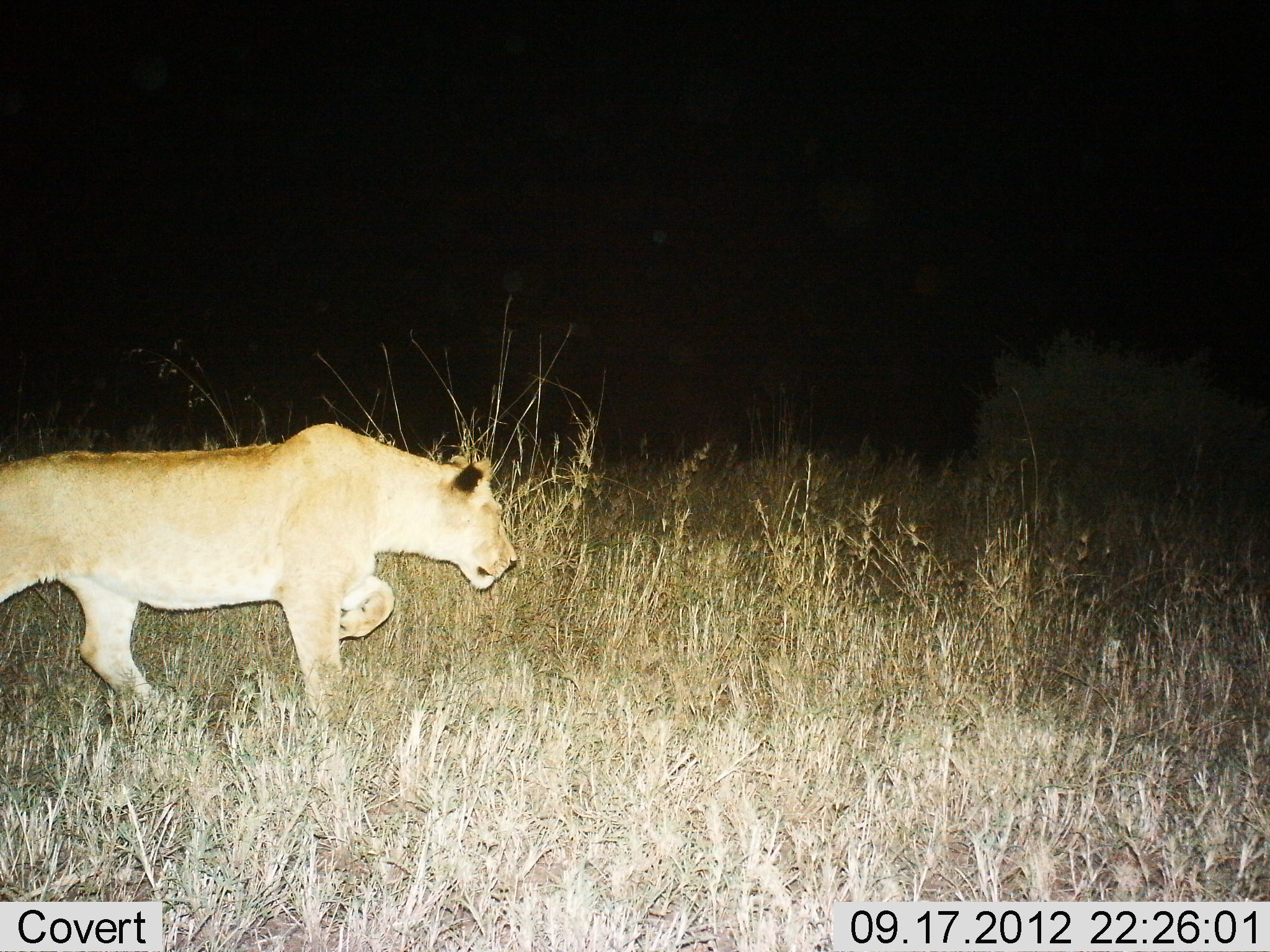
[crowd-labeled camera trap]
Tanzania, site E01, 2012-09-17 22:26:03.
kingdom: Animalia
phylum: Chordata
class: Mammalia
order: Carnivora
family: Felidae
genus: Panthera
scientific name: Panthera leo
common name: lion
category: lionfemale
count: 1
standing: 9%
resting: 0%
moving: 100%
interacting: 0%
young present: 0%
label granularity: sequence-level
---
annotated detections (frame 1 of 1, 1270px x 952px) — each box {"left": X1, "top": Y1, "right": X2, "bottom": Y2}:
animal: {"left": 0, "top": 422, "right": 519, "bottom": 732}